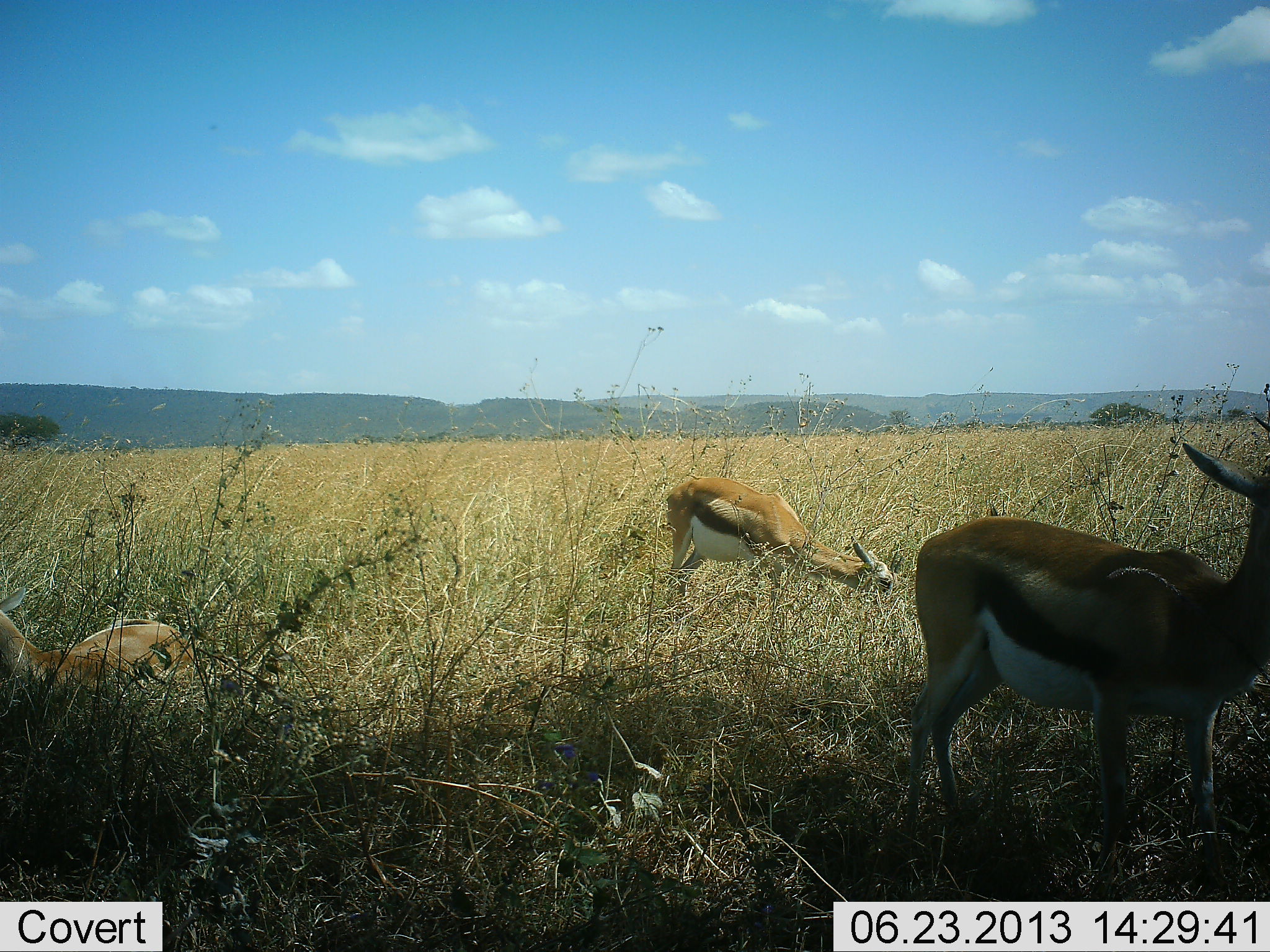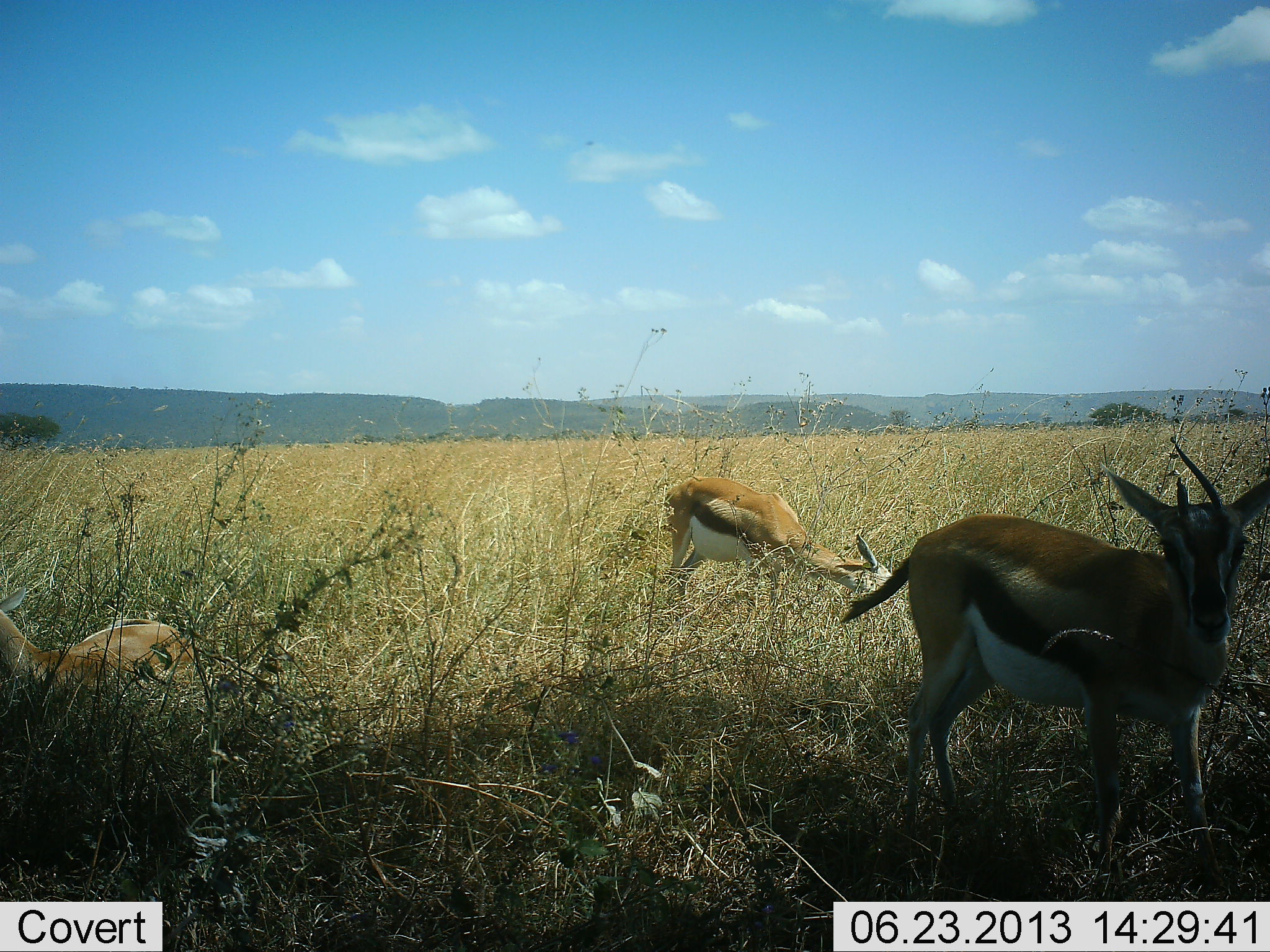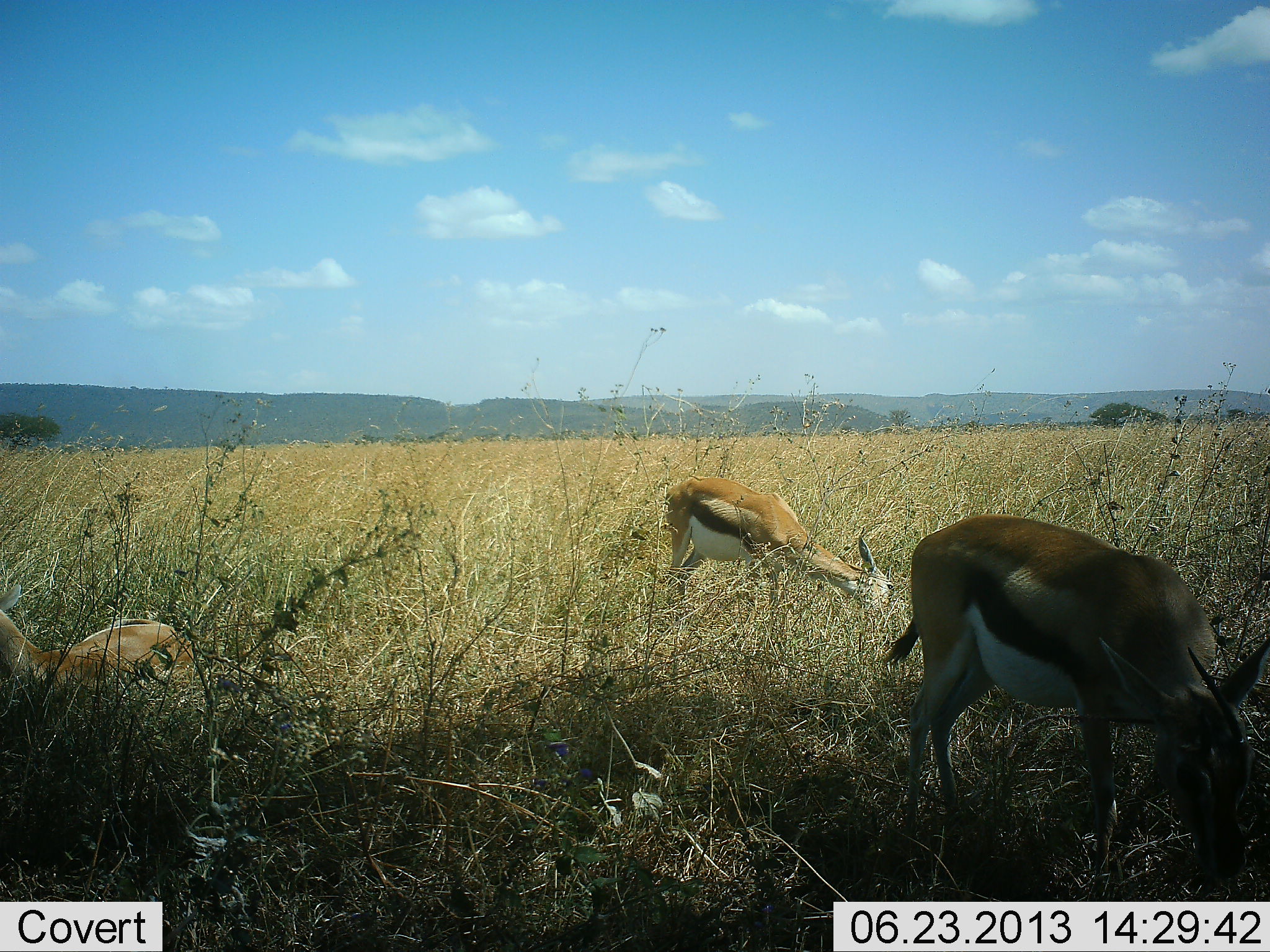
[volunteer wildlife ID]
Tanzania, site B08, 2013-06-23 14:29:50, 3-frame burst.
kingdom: Animalia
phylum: Chordata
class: Mammalia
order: Artiodactyla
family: Bovidae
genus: Eudorcas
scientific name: Eudorcas thomsonii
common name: thomson's gazelle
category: gazellethomsons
Gazellethomsons (thomson's gazelle) (Eudorcas thomsonii), count 3. Behavior (volunteer vote fractions): standing 53%, resting 71%, moving 0%, interacting 0%. Young present (vote fraction): 0%. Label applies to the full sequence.